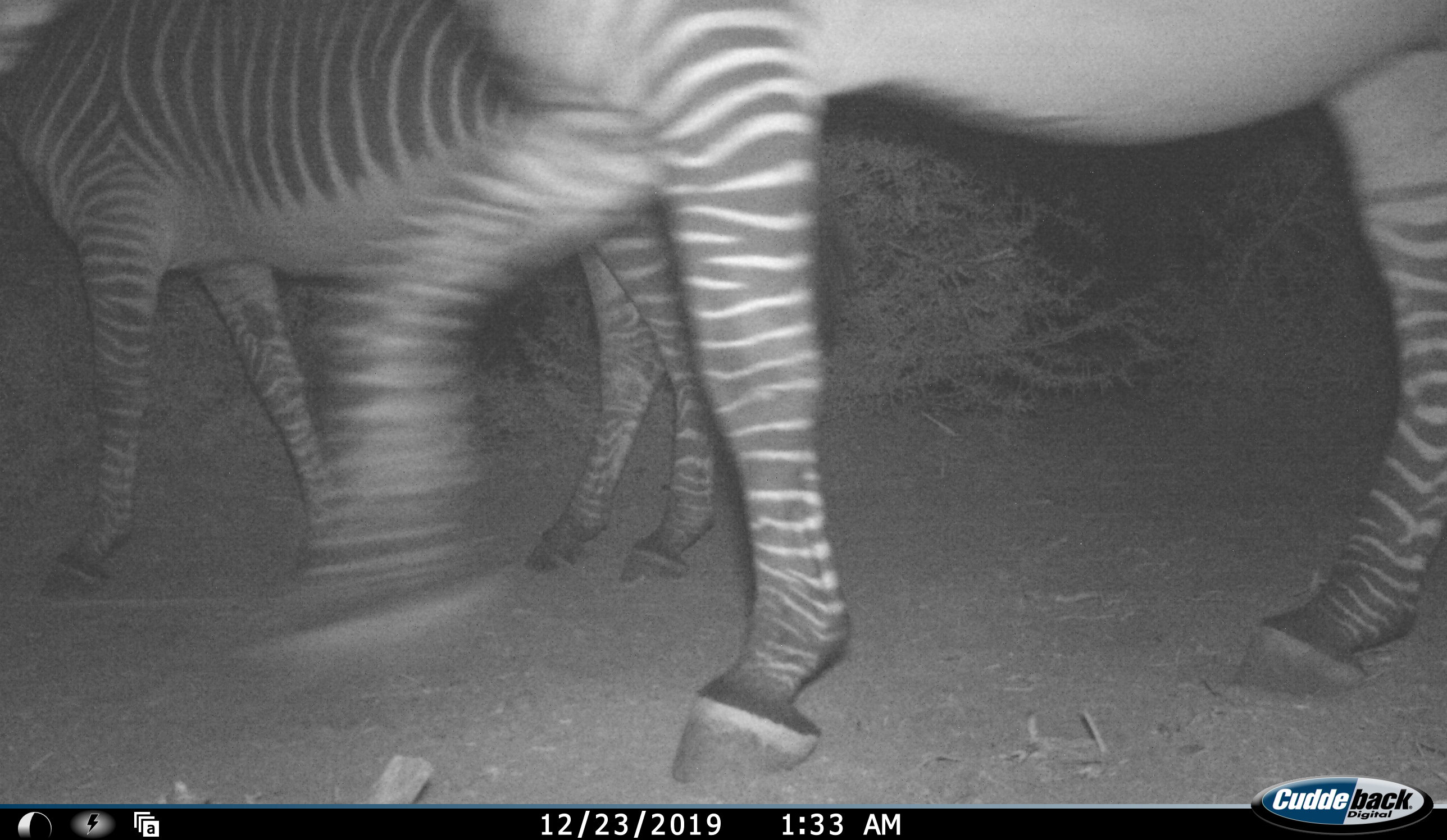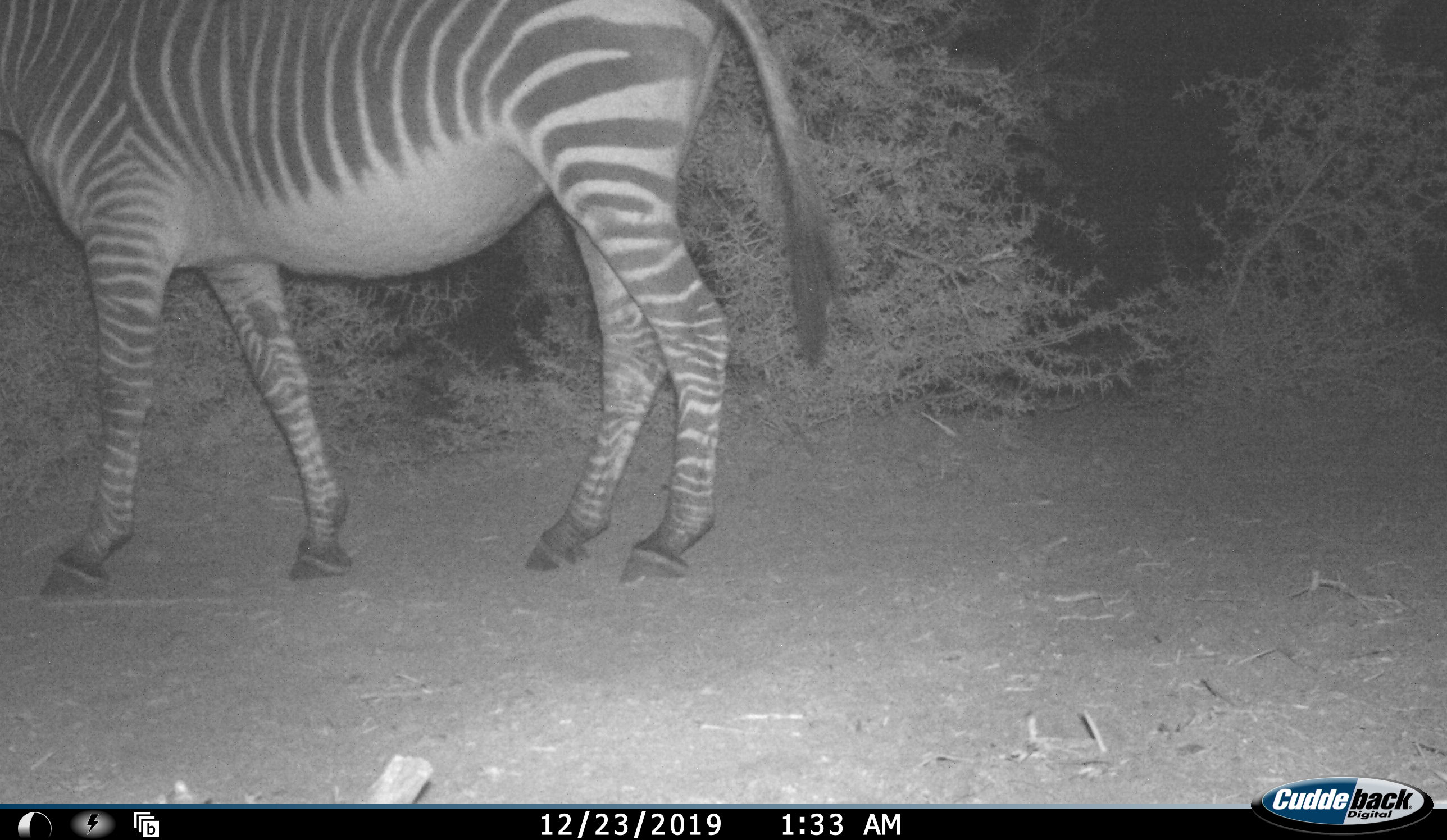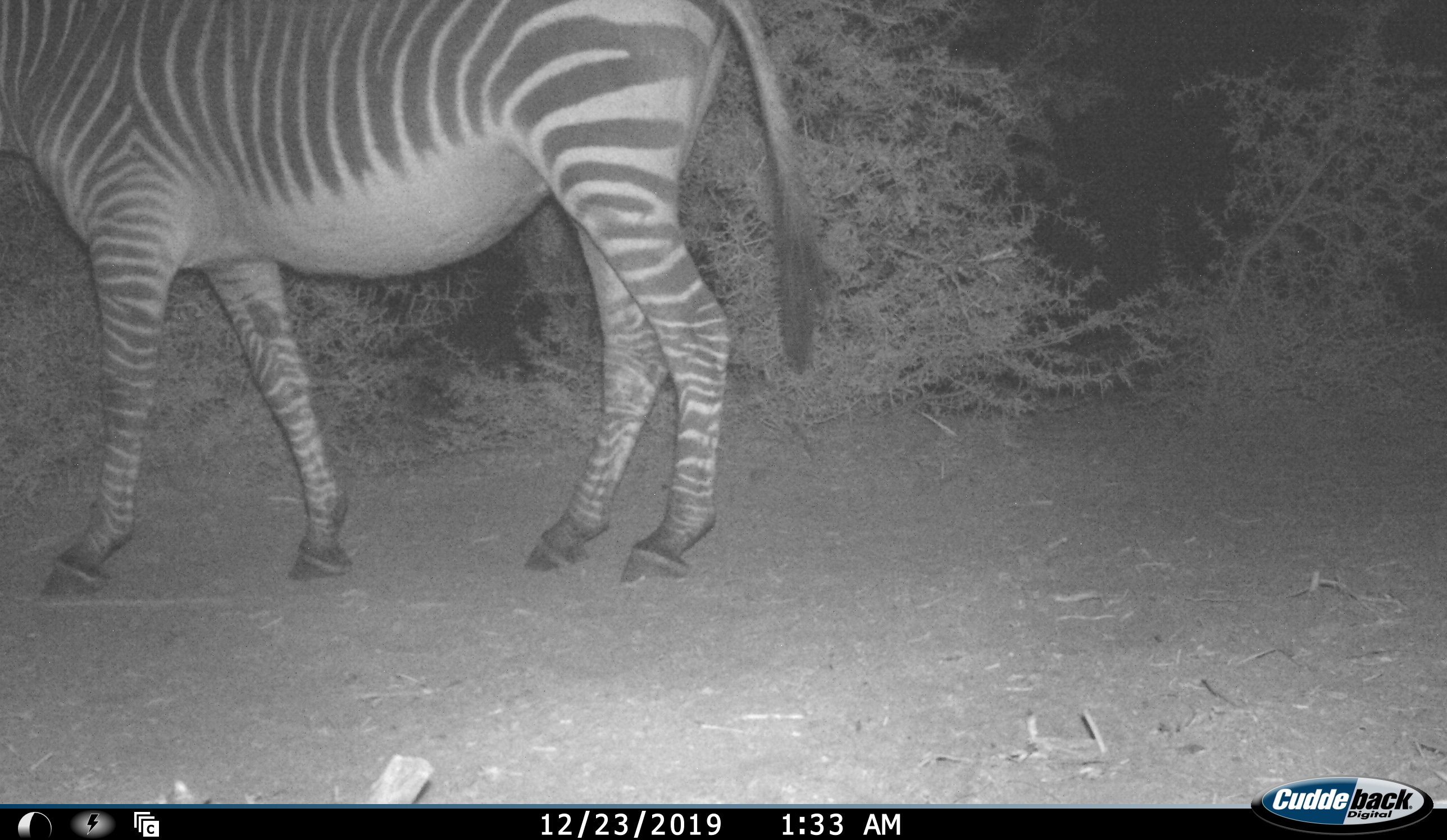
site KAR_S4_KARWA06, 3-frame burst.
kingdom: Animalia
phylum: Chordata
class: Mammalia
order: Perissodactyla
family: Equidae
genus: Equus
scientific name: Equus zebra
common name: mountain zebra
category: zebramountain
Zebramountain (mountain zebra) (Equus zebra), count 2. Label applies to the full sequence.